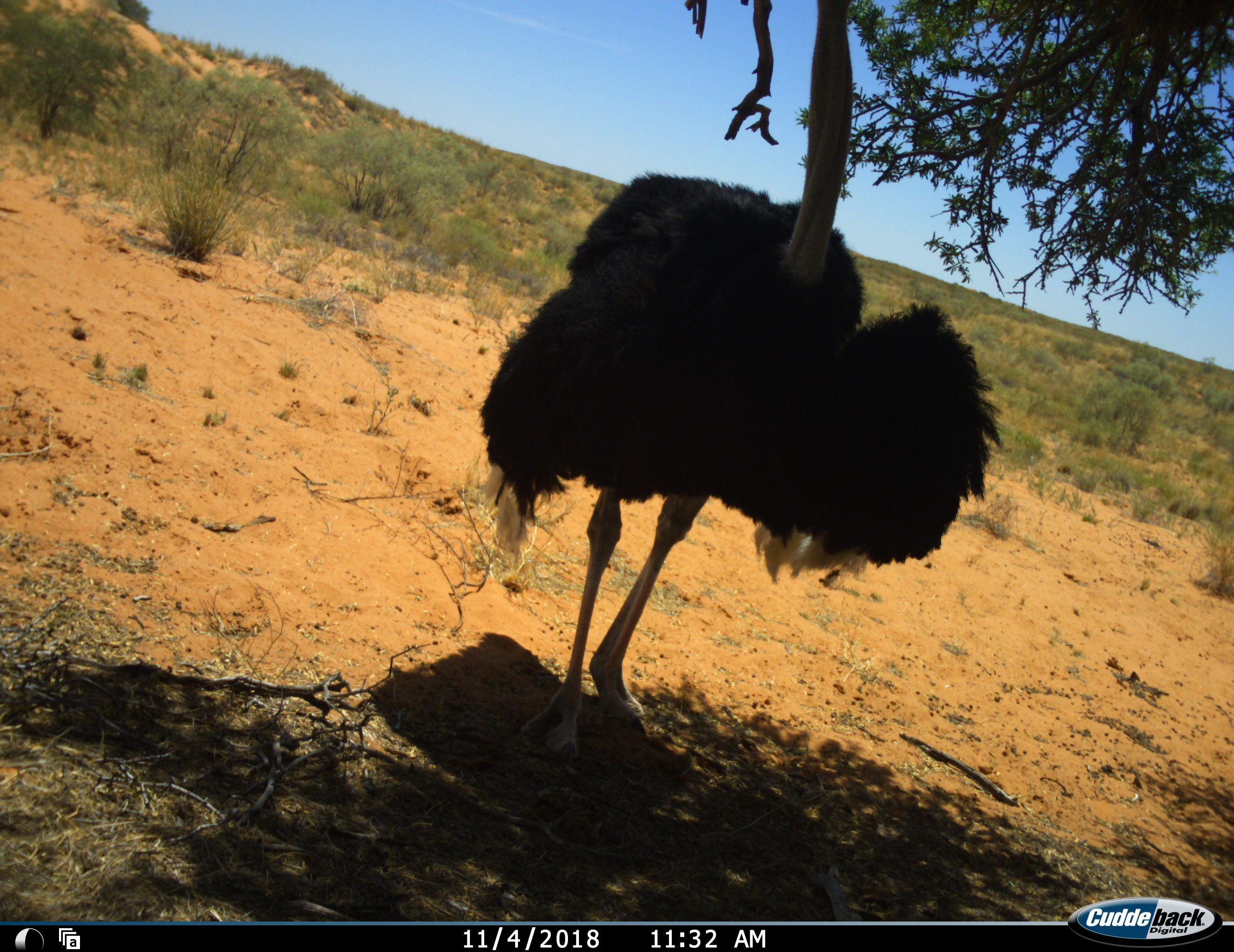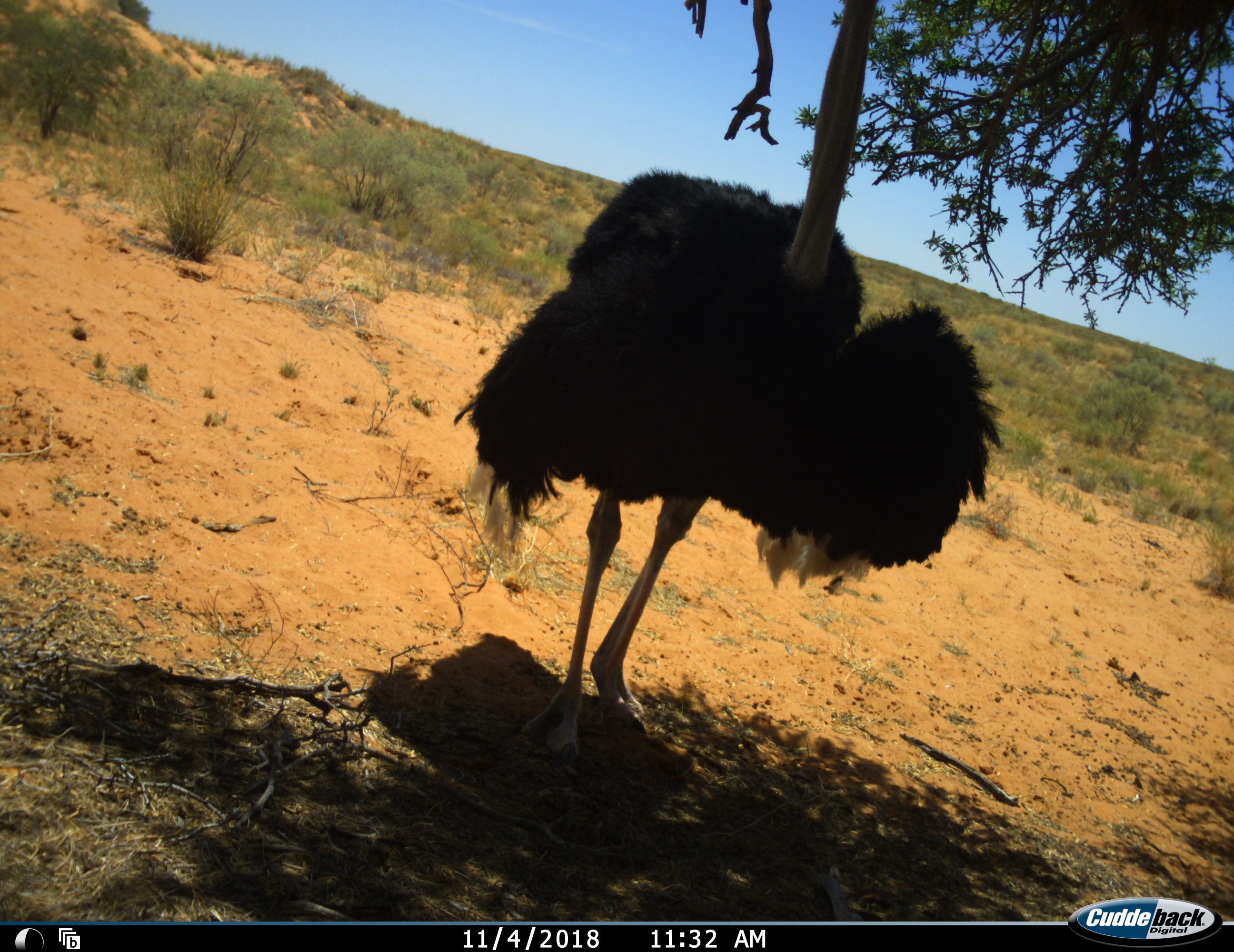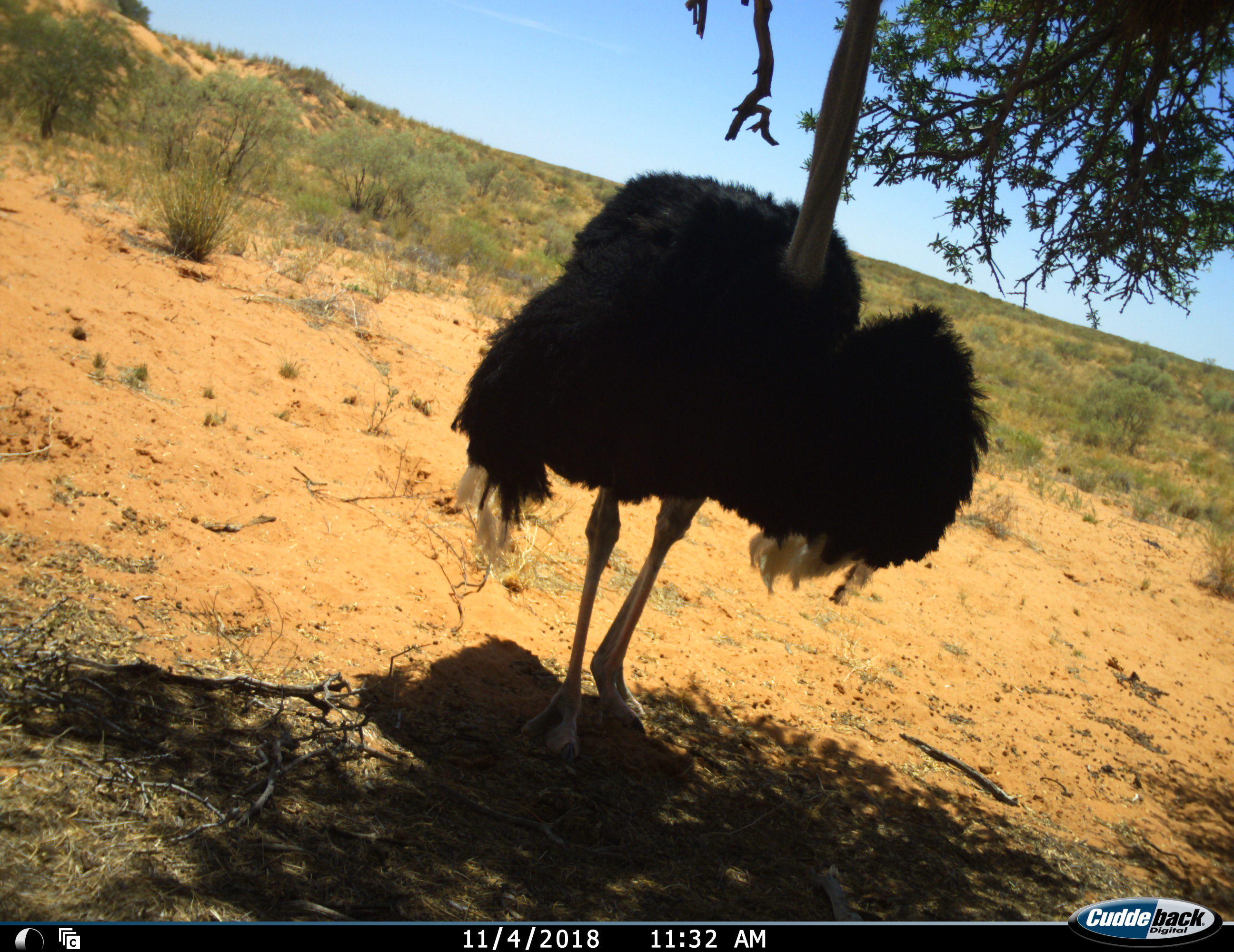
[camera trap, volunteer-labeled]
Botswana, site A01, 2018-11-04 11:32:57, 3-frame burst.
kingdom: Animalia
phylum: Chordata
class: Aves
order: Struthioniformes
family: Struthionidae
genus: Struthio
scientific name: Struthio camelus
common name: ostrich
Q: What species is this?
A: Ostrich (Struthio camelus).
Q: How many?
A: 1.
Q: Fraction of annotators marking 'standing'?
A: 80%.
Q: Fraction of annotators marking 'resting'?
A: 0%.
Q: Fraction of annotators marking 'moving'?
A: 10%.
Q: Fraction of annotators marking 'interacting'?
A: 0%.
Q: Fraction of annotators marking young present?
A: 0%.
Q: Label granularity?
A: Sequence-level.